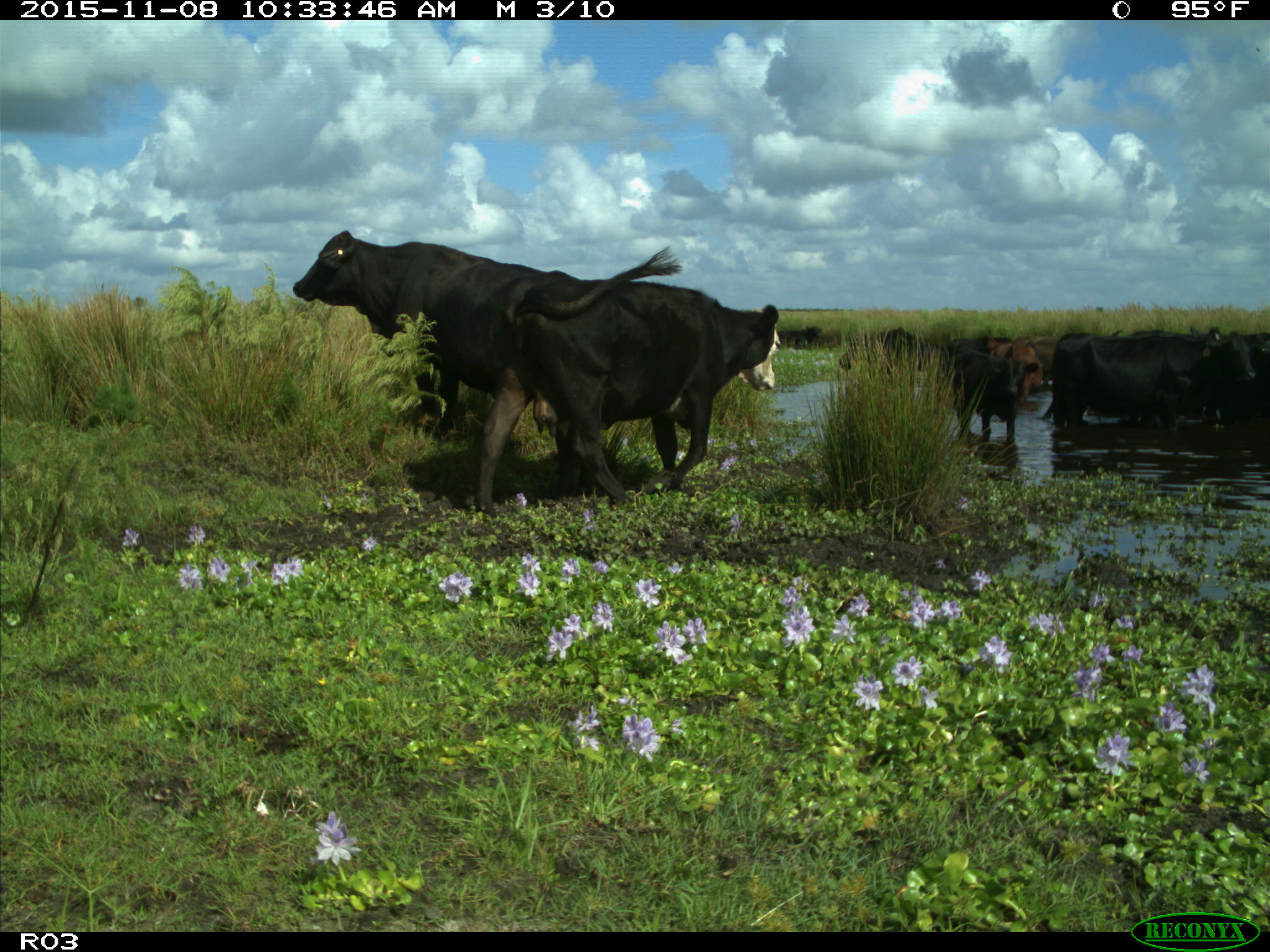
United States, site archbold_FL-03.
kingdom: Animalia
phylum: Chordata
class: Mammalia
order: Artiodactyla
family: Bovidae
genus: Bos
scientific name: Bos taurus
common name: domestic cow